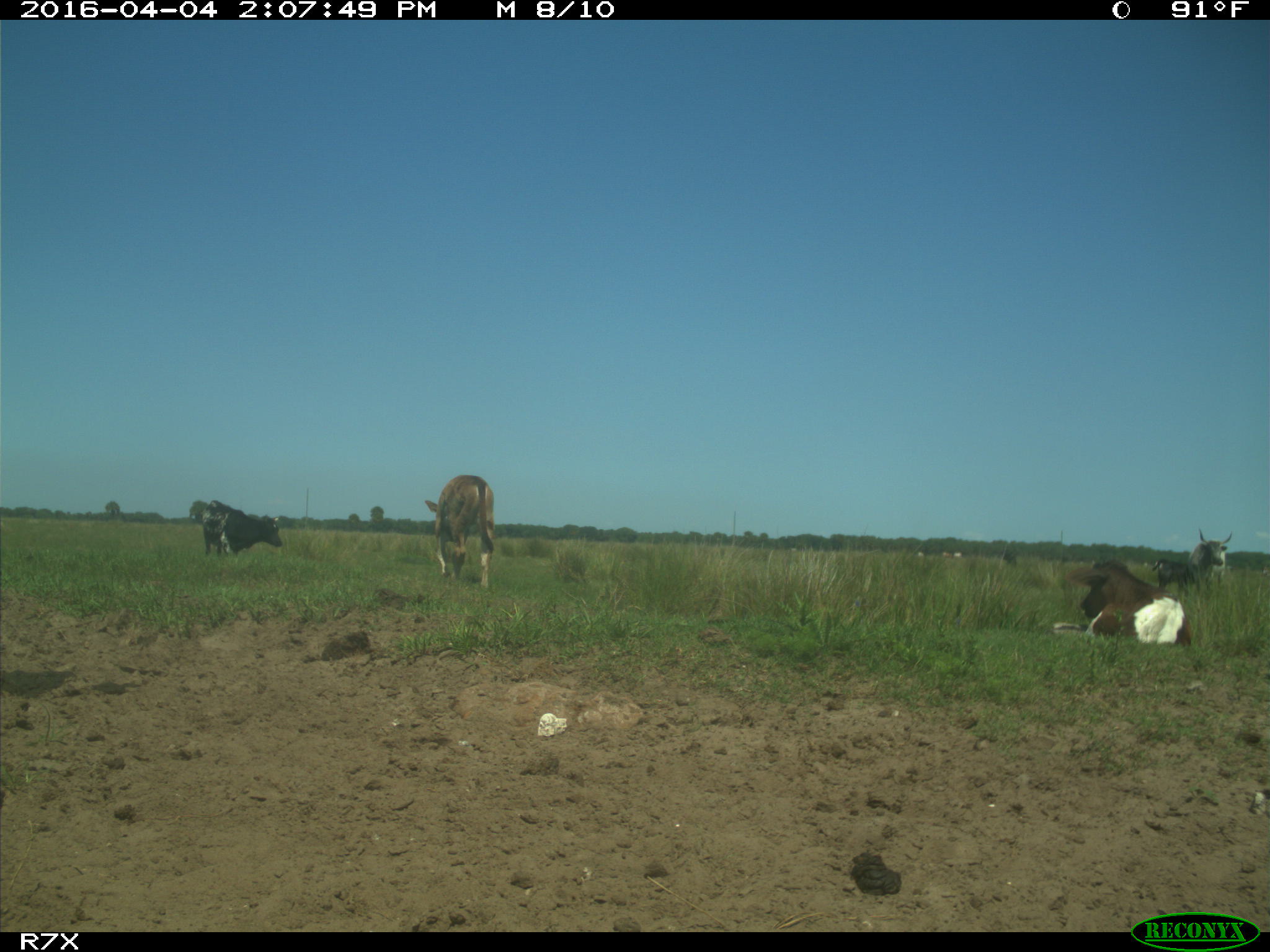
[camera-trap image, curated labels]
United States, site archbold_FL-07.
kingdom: Animalia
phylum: Chordata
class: Mammalia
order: Artiodactyla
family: Bovidae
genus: Bos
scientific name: Bos taurus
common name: domestic cow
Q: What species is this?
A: Bos taurus (domestic cow).